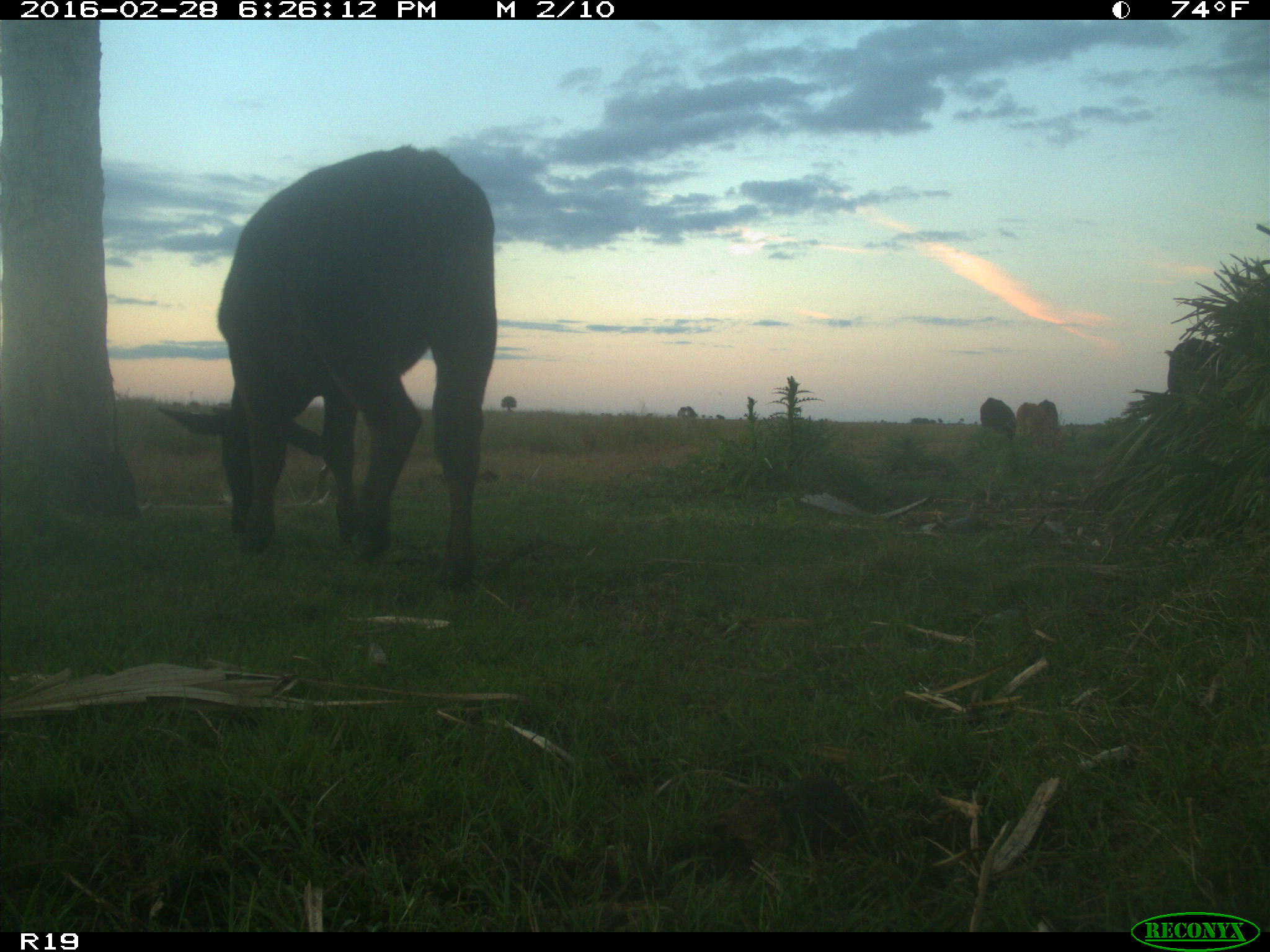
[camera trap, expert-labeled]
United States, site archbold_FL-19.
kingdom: Animalia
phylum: Chordata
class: Mammalia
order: Artiodactyla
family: Bovidae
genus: Bos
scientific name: Bos taurus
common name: domestic cow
Bos taurus (domestic cow).